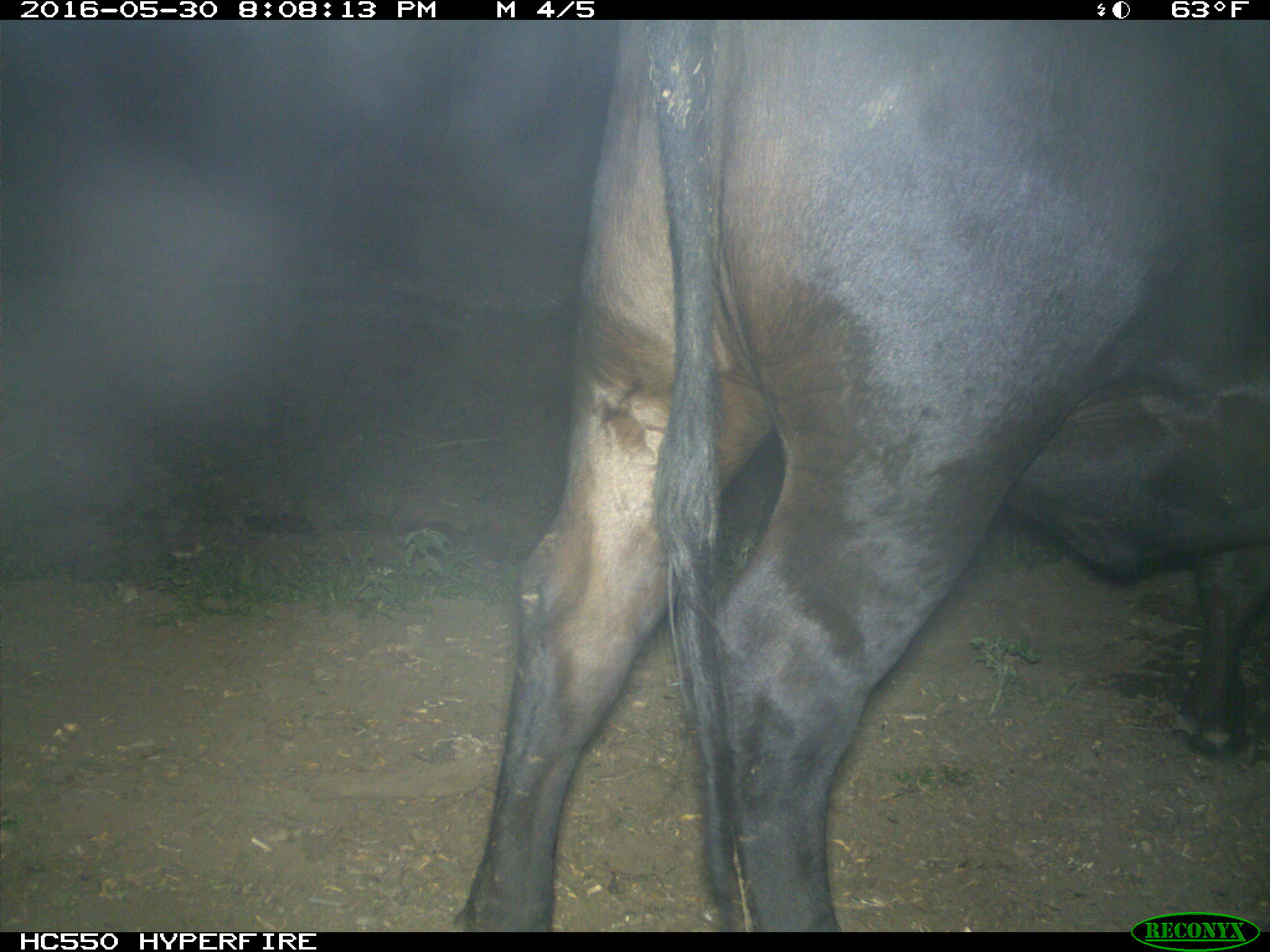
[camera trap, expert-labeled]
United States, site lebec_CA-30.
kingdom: Animalia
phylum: Chordata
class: Mammalia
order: Artiodactyla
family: Bovidae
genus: Bos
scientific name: Bos taurus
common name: domestic cow